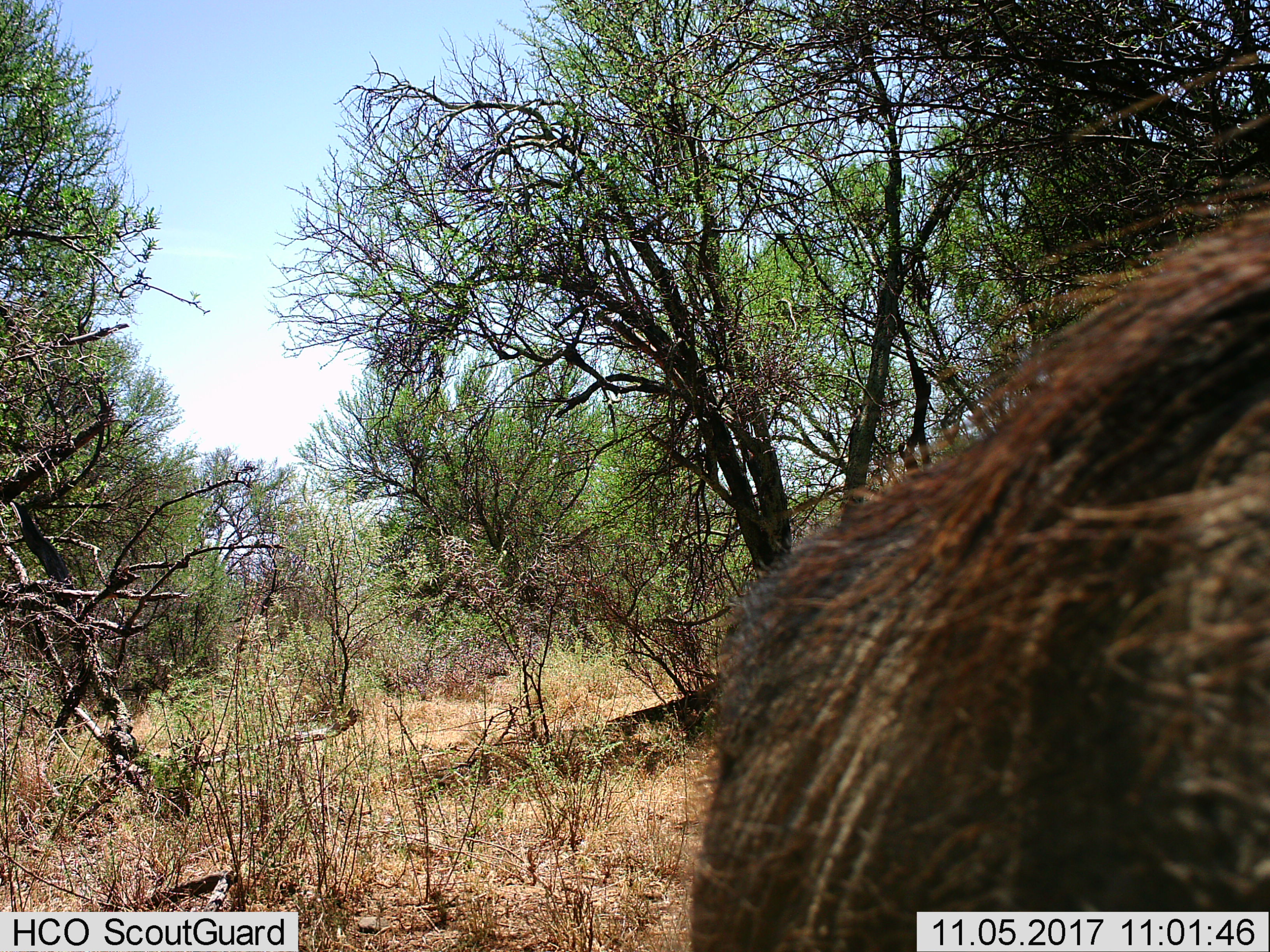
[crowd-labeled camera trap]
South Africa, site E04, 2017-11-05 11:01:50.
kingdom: Animalia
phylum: Chordata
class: Mammalia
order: Artiodactyla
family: Suidae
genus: Phacochoerus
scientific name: Phacochoerus africanus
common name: warthog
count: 1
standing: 0%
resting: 0%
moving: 100%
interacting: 0%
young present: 0%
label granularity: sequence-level